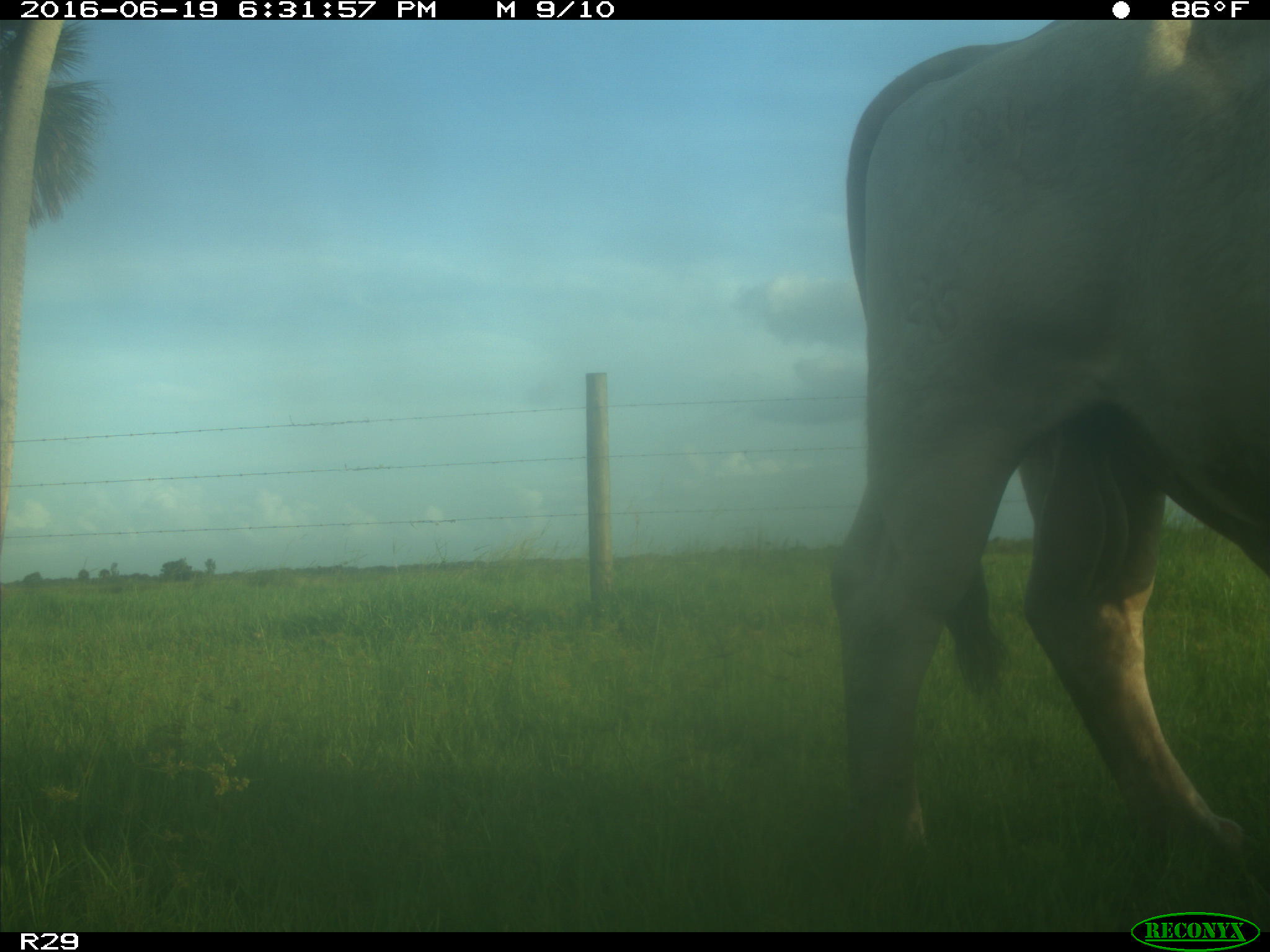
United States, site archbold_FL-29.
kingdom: Animalia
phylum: Chordata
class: Mammalia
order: Artiodactyla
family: Bovidae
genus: Bos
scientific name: Bos taurus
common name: domestic cow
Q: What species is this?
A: Bos taurus (domestic cow).